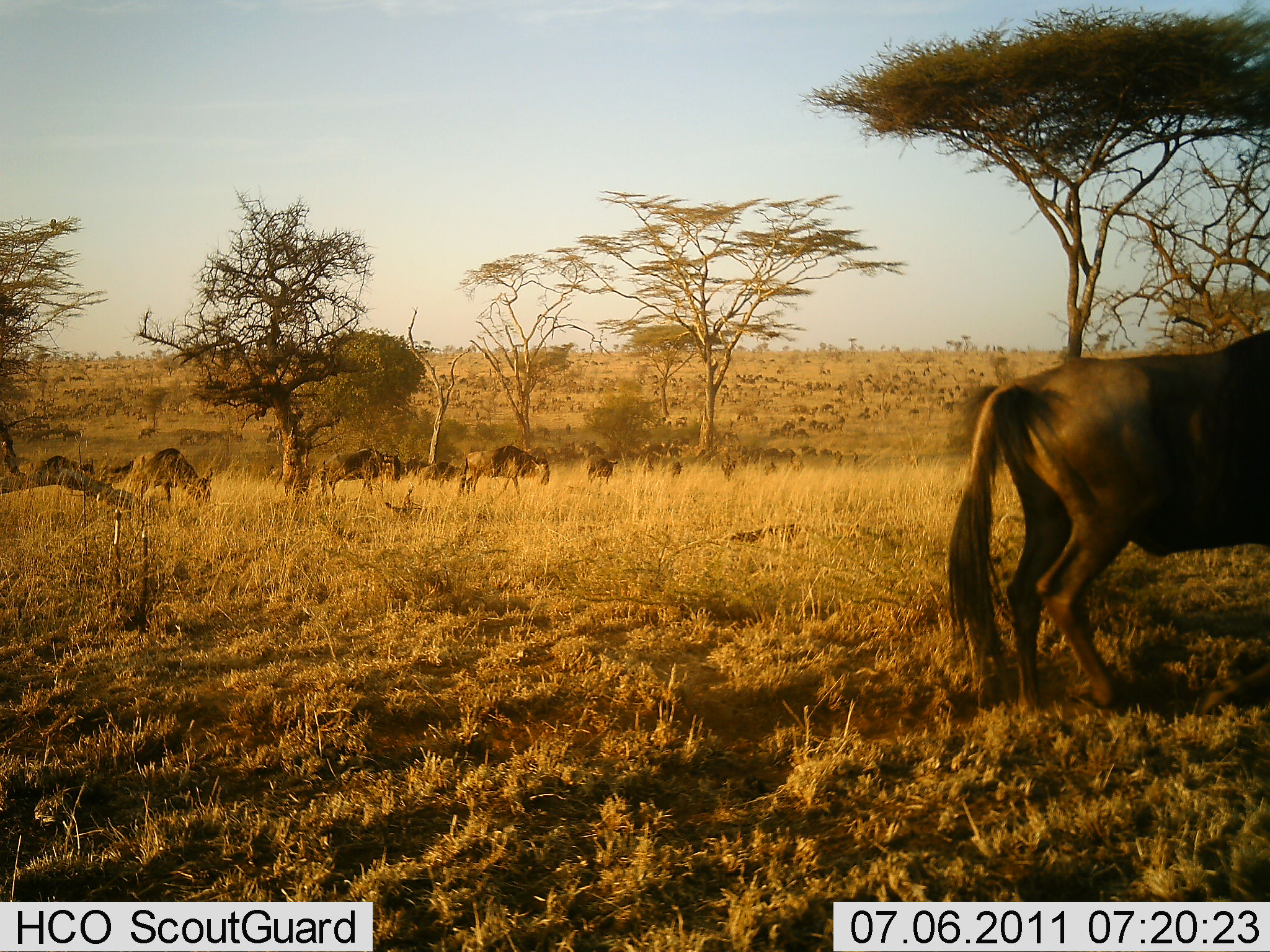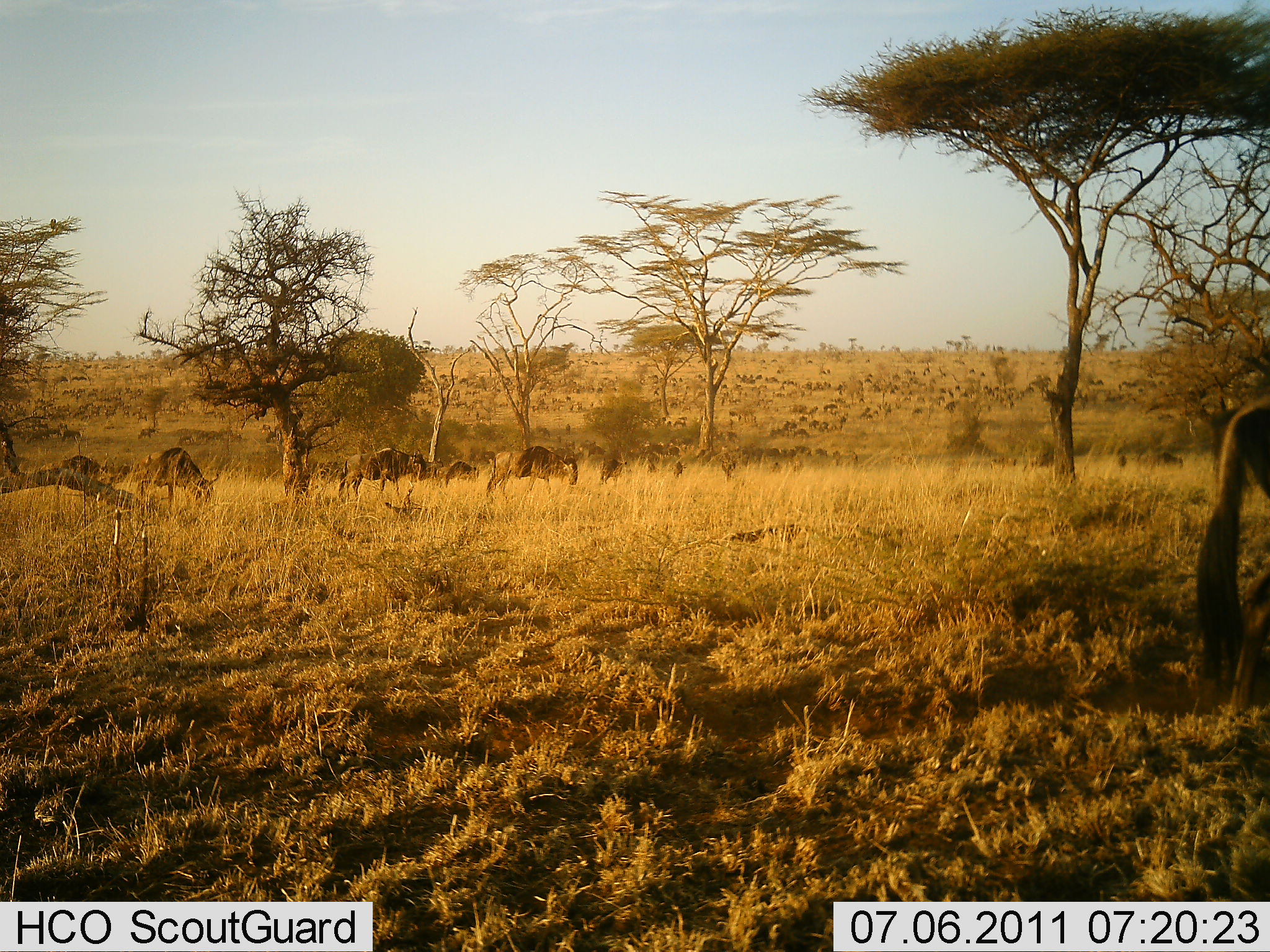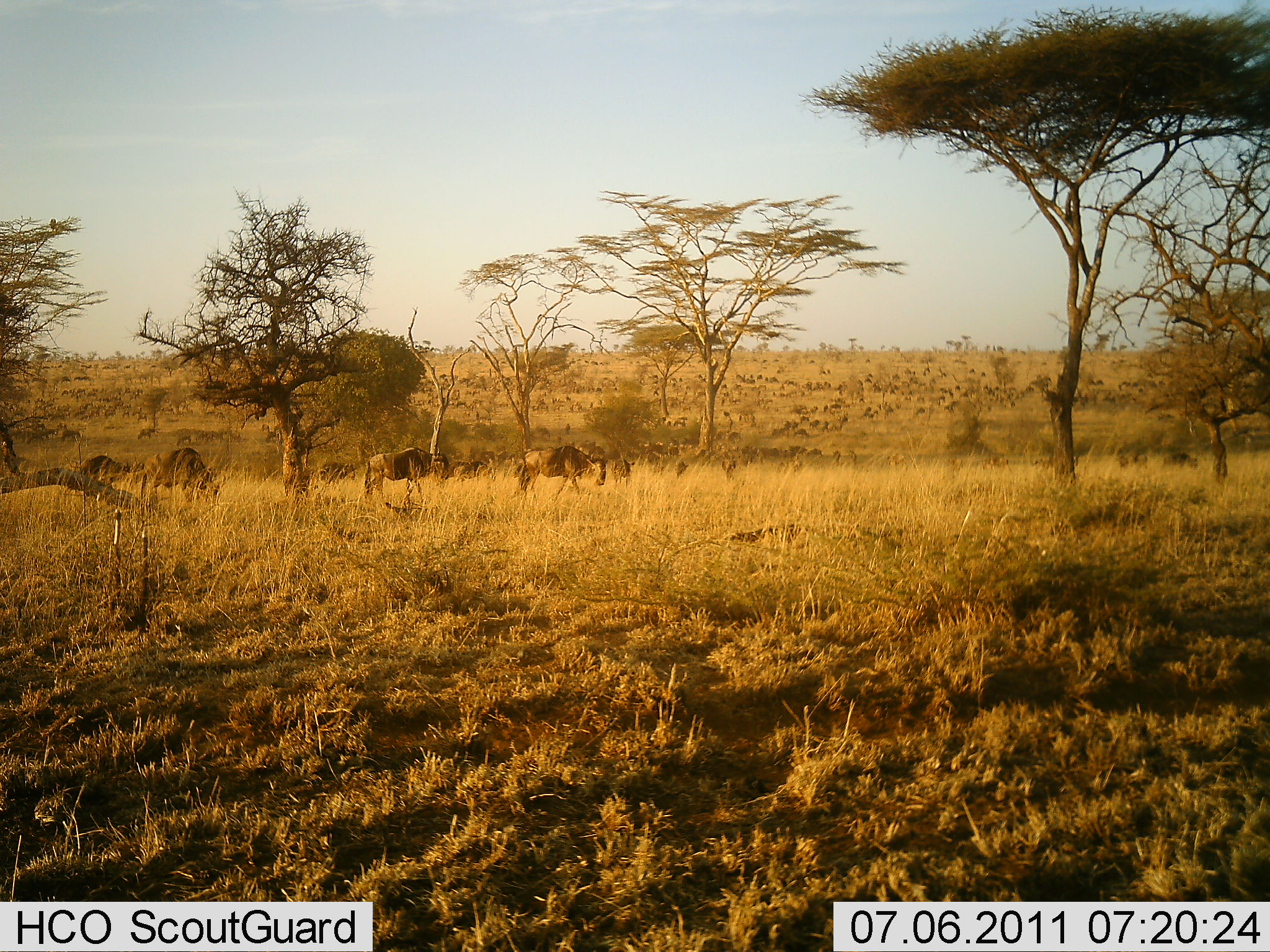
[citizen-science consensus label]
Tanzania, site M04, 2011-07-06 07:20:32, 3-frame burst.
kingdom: Animalia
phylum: Chordata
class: Mammalia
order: Artiodactyla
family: Bovidae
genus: Connochaetes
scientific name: Connochaetes taurinus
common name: blue wildebeest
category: wildebeest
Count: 11-50.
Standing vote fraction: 50%.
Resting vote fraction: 10%.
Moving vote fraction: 80%.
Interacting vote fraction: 10%.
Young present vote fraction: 0%.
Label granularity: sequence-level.